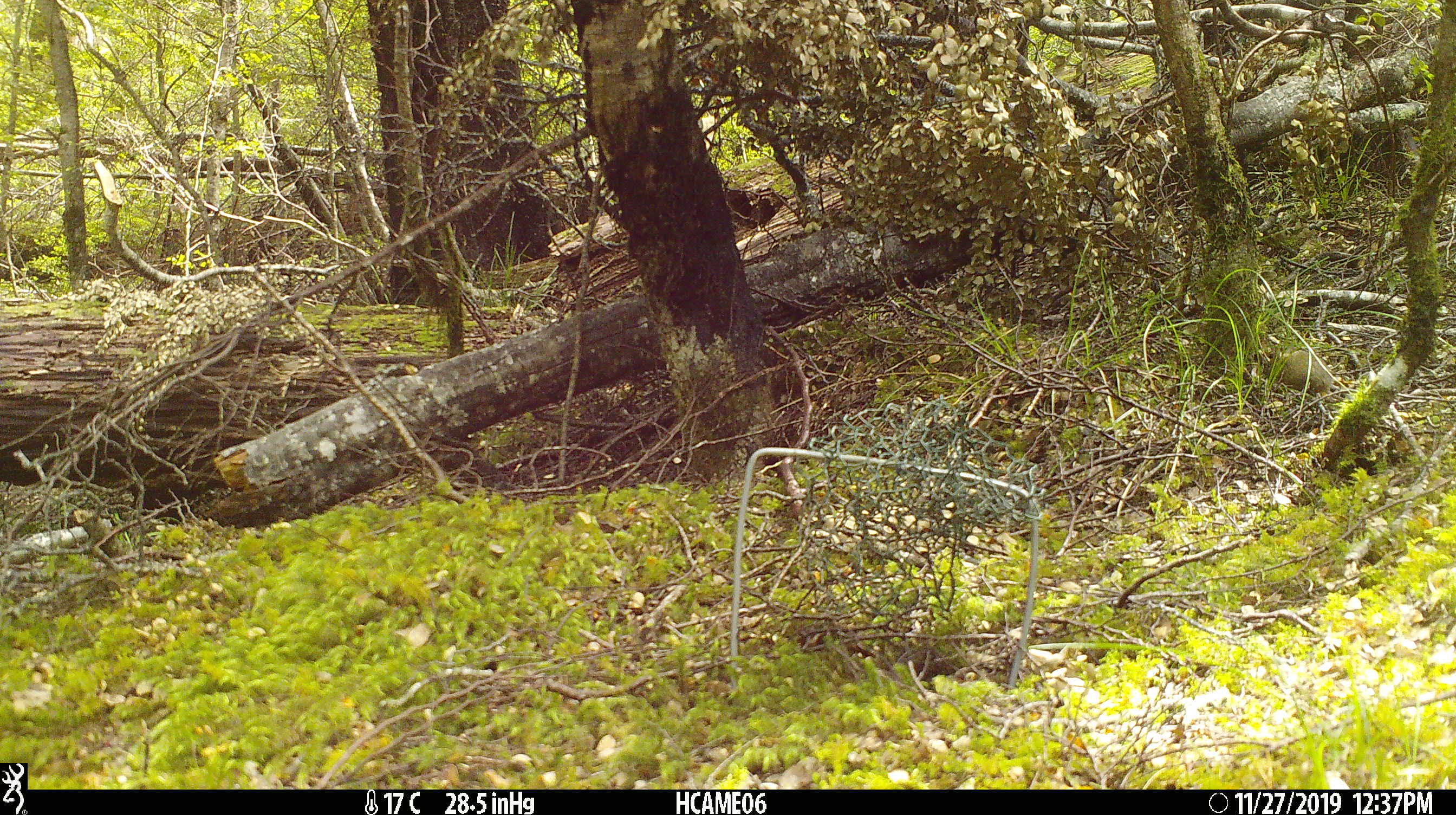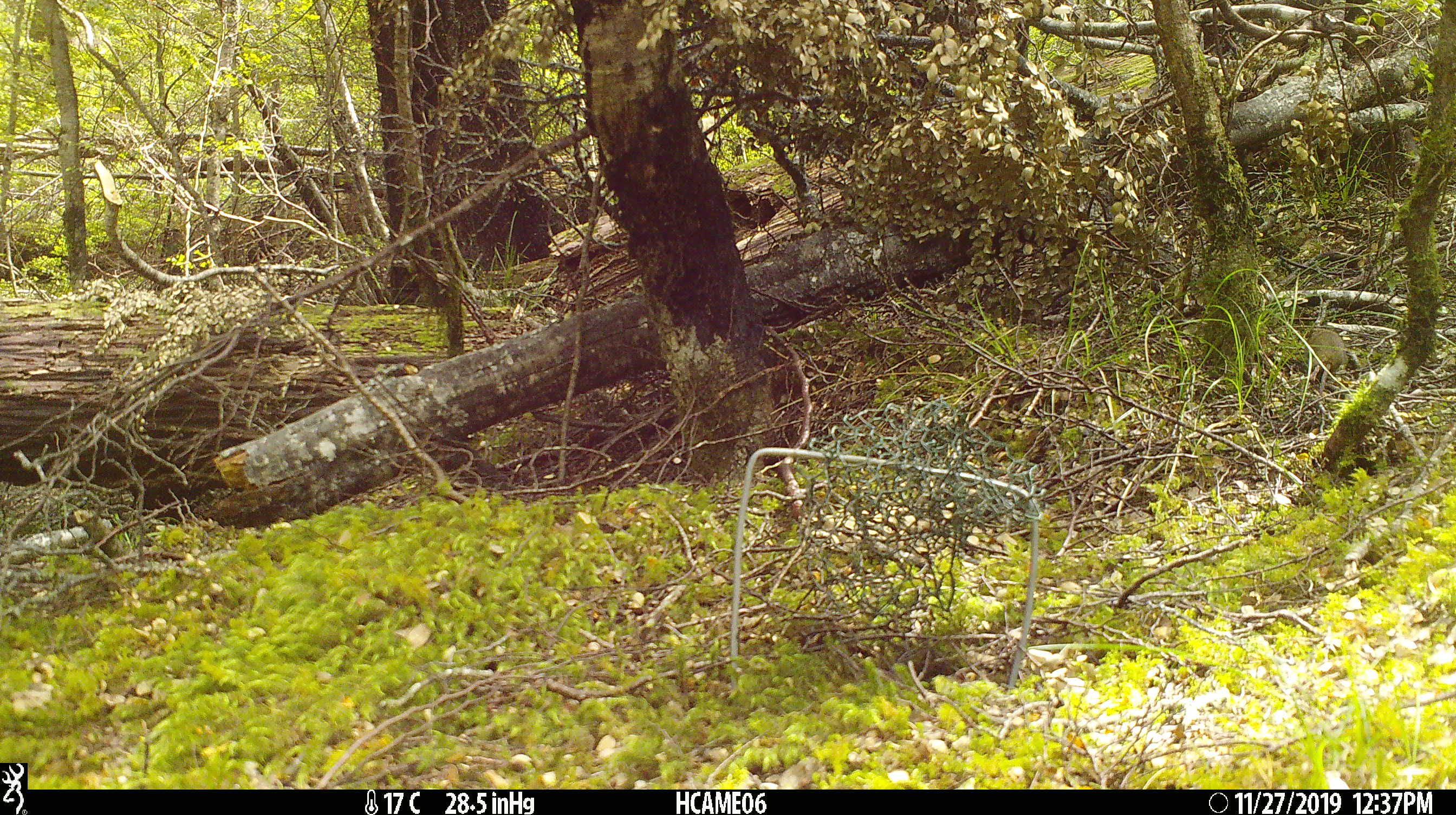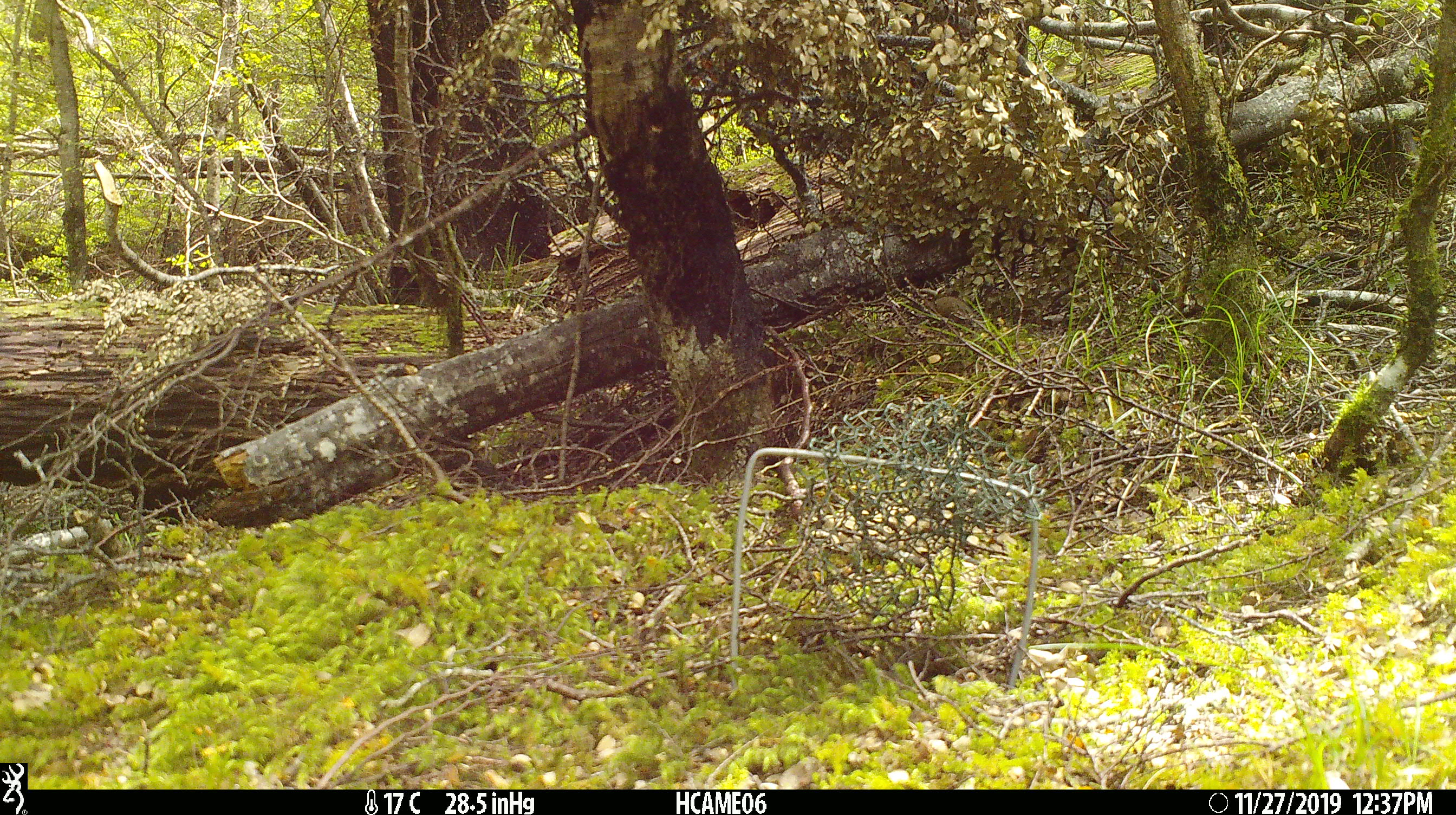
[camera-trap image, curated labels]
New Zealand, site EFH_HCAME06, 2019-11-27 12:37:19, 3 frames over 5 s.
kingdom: Animalia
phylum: Chordata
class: Mammalia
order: Rodentia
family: Muridae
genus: Mus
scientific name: Mus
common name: mouse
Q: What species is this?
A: Mouse (Mus).